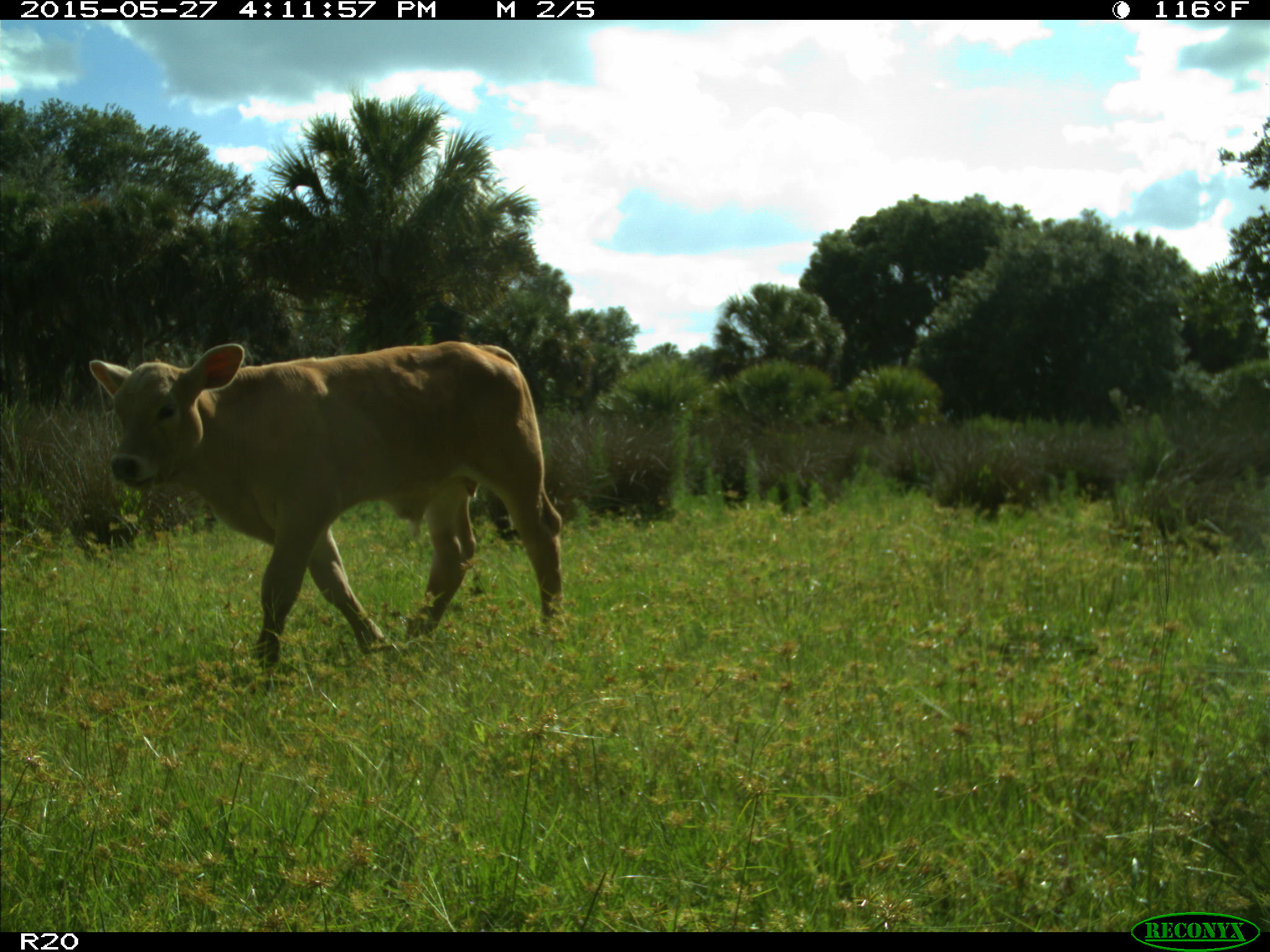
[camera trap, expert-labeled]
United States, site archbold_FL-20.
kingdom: Animalia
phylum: Chordata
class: Mammalia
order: Artiodactyla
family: Bovidae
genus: Bos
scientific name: Bos taurus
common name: domestic cow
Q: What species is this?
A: Bos taurus (domestic cow).